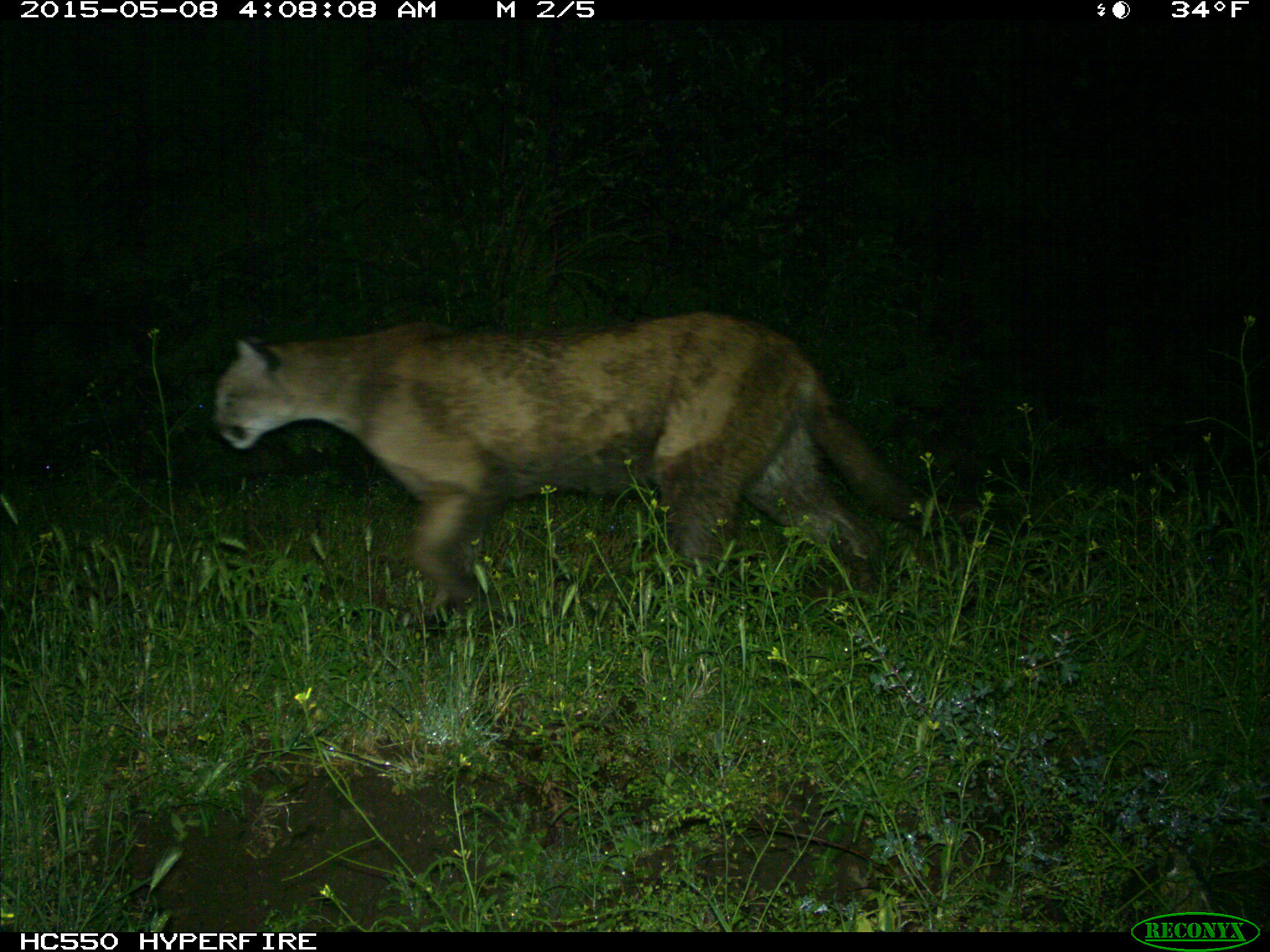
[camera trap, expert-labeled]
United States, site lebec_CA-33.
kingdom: Animalia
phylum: Chordata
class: Mammalia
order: Carnivora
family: Felidae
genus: Puma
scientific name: Puma concolor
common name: mountain lion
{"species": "Puma concolor (mountain lion)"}